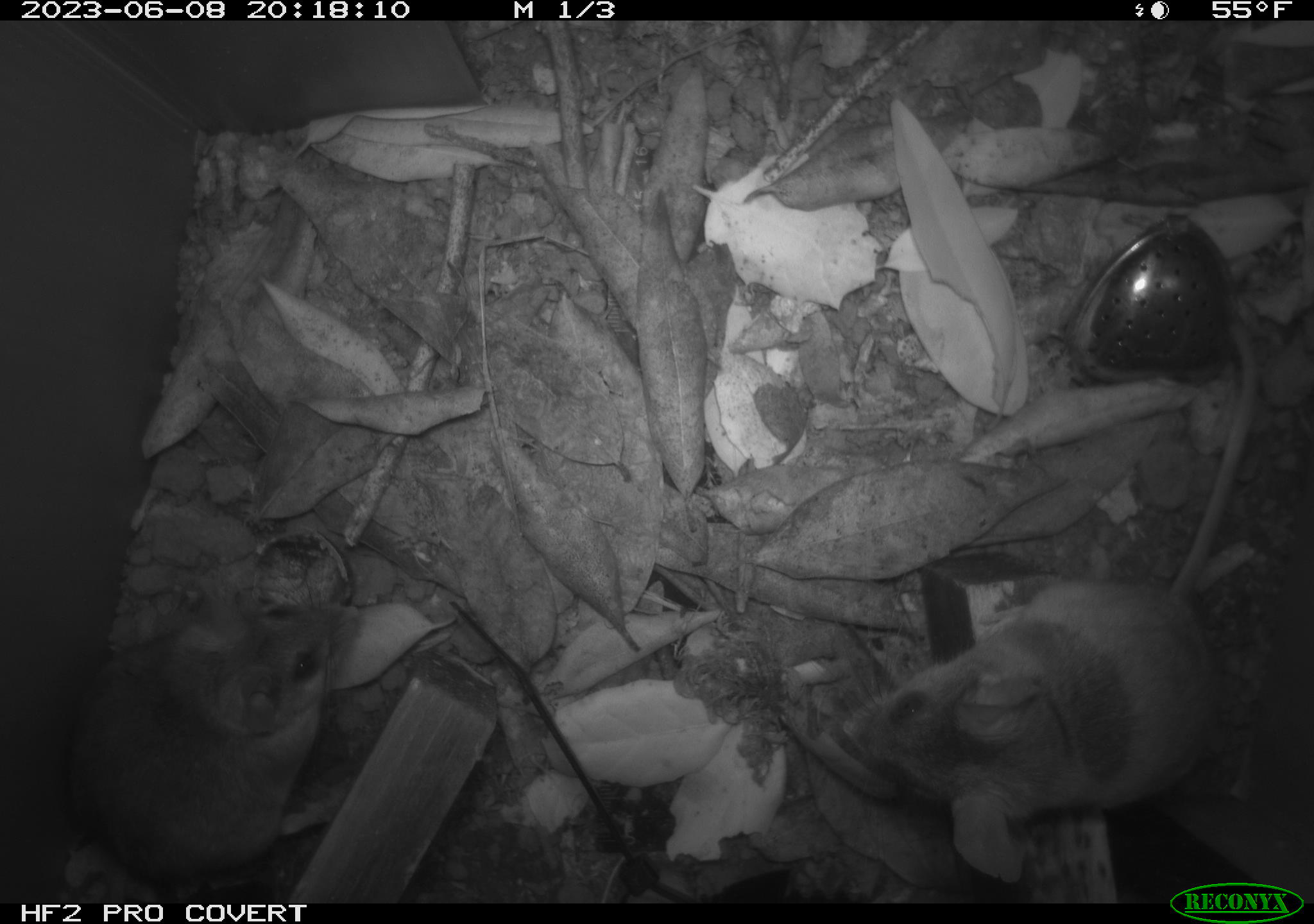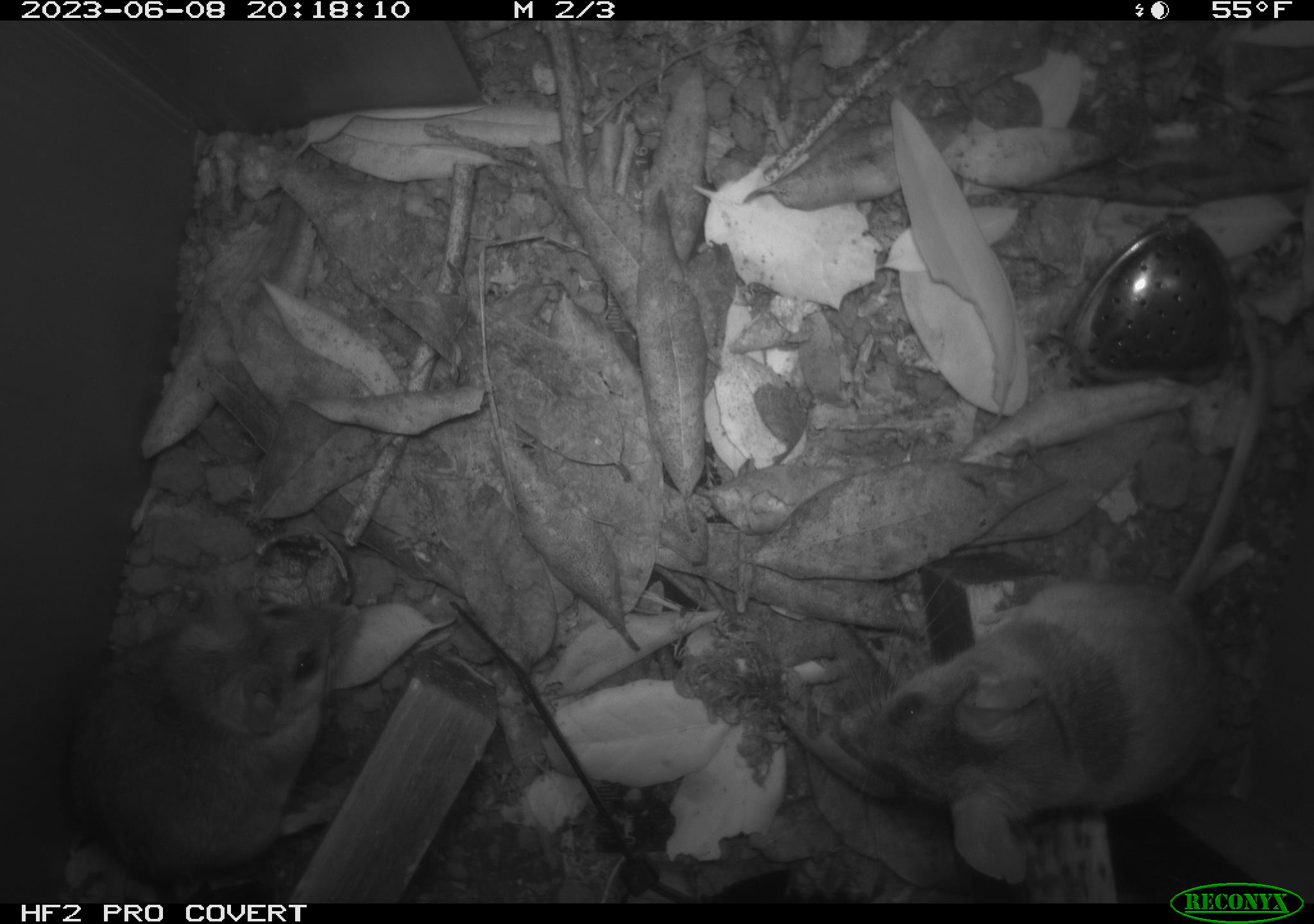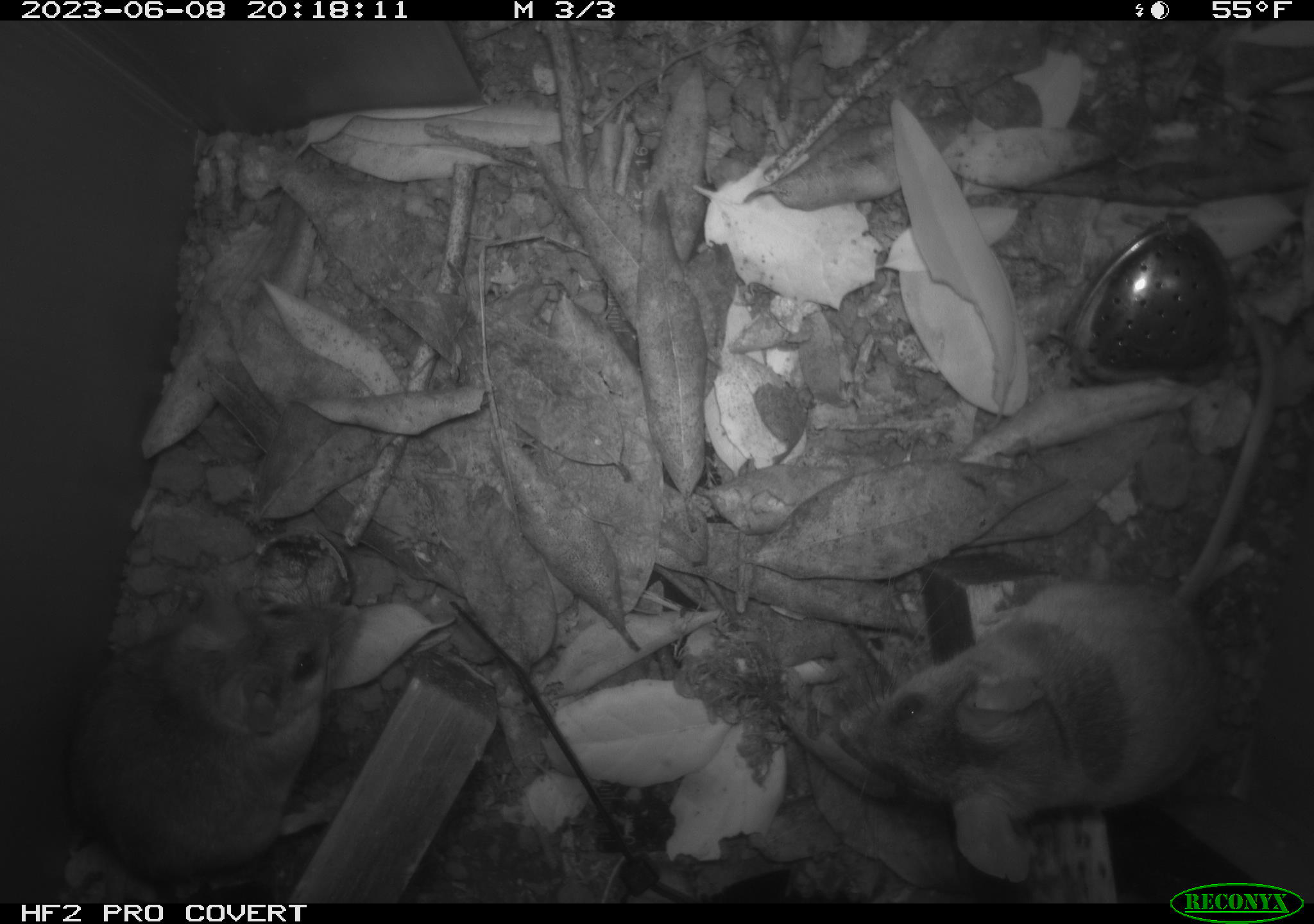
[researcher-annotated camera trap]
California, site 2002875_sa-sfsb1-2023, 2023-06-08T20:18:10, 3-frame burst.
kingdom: Animalia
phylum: Chordata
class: Mammalia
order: Rodentia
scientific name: Rodentia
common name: mouse species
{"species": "mouse species (Rodentia)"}